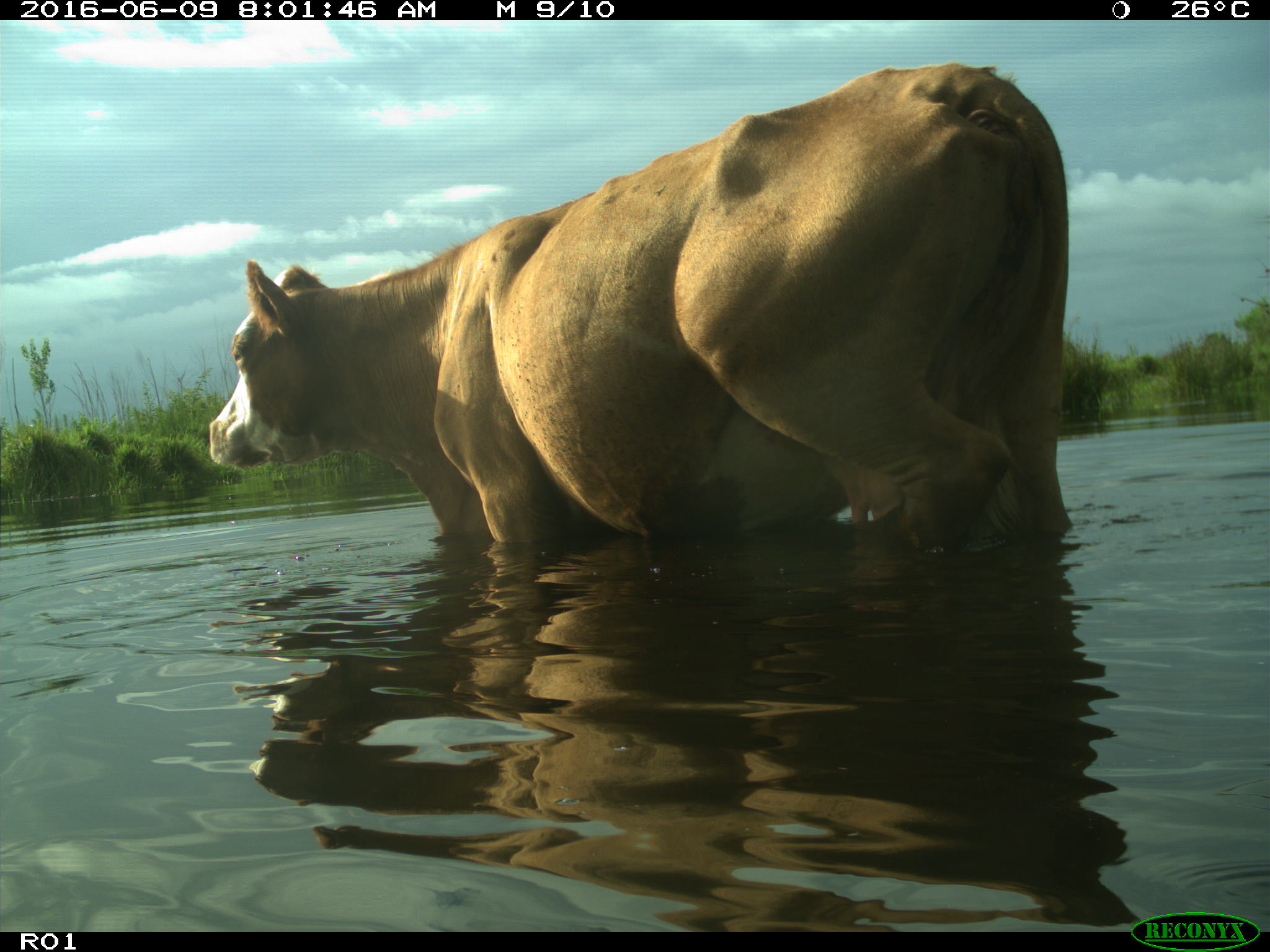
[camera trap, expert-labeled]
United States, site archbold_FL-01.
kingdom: Animalia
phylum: Chordata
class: Mammalia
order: Artiodactyla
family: Bovidae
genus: Bos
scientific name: Bos taurus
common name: domestic cow